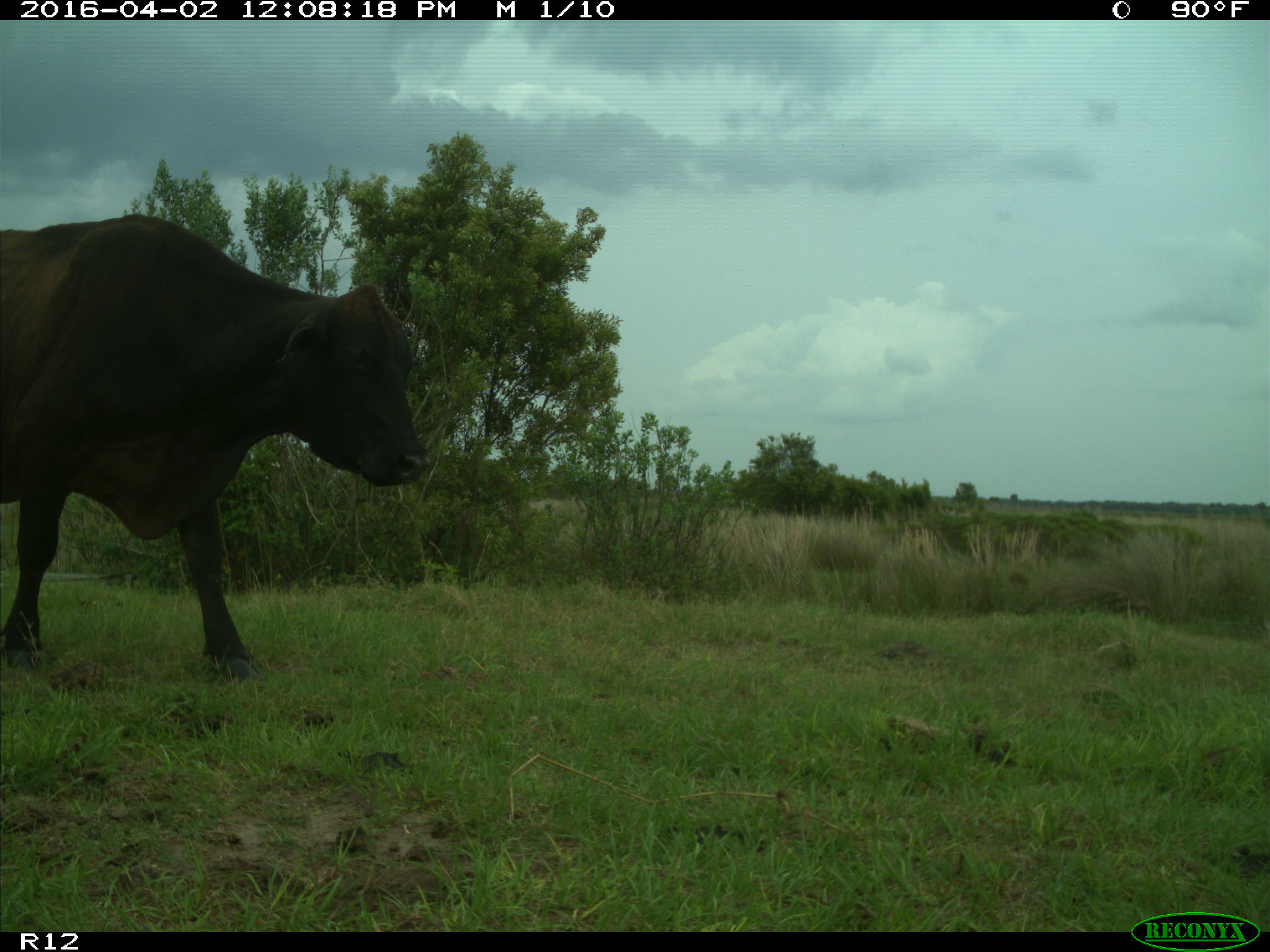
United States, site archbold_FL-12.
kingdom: Animalia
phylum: Chordata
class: Mammalia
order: Artiodactyla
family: Bovidae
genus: Bos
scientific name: Bos taurus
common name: domestic cow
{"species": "Bos taurus (domestic cow)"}